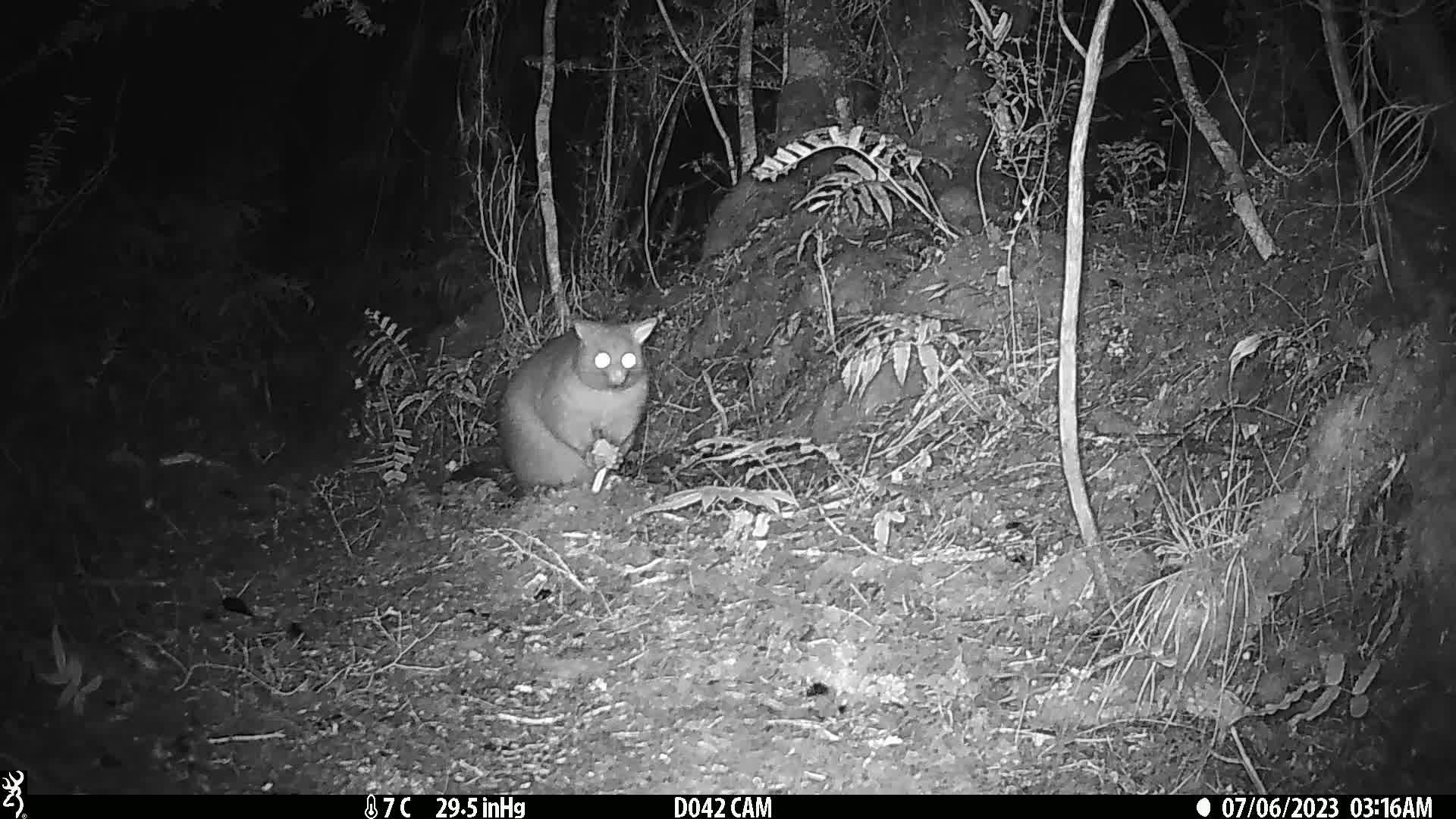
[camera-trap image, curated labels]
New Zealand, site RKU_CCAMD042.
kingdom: Animalia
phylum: Chordata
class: Mammalia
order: Diprotodontia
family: Phalangeridae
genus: Trichosurus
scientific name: Trichosurus vulpecula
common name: common brushtail possum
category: possum